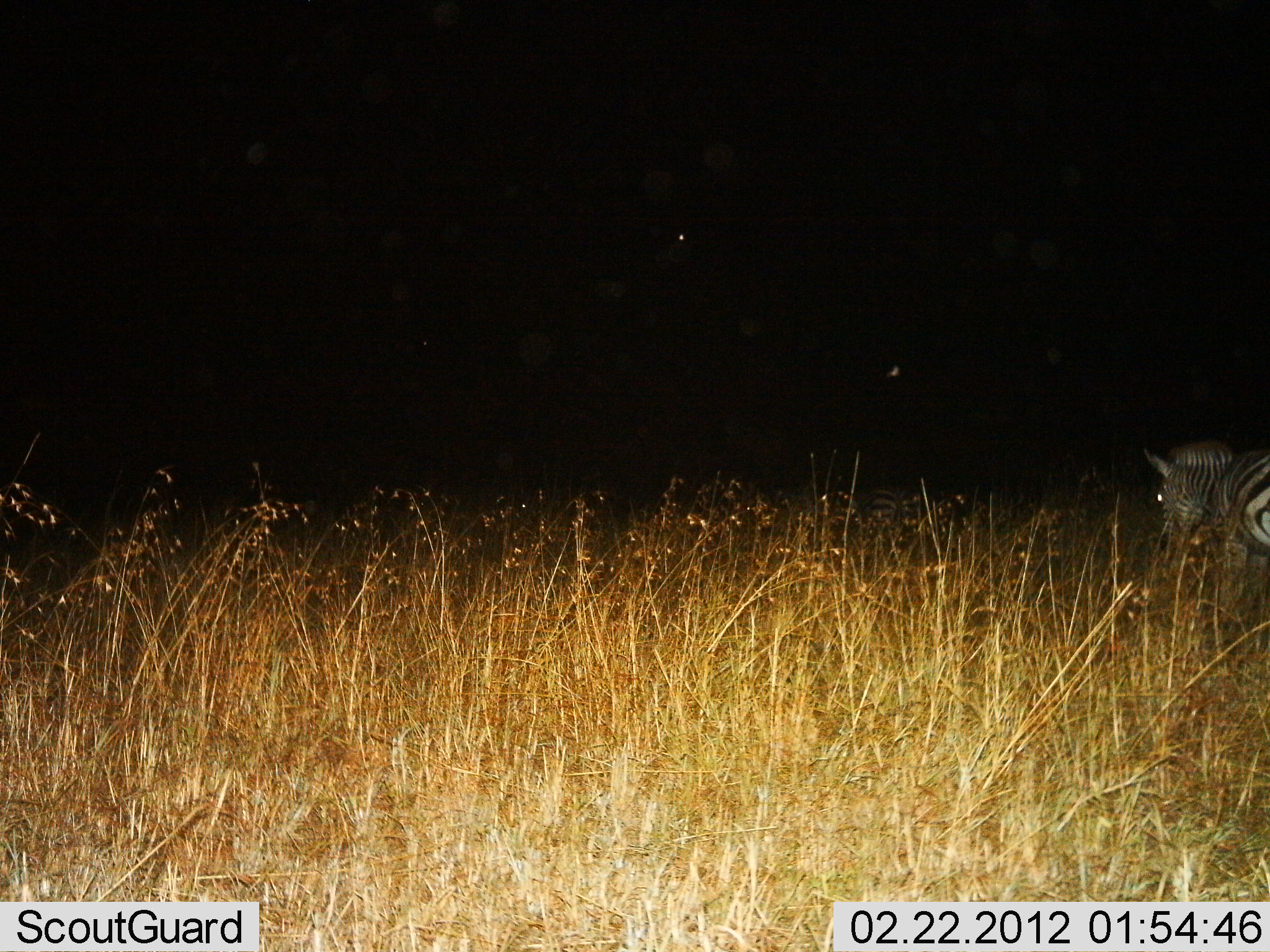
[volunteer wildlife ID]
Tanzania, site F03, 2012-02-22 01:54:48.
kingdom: Animalia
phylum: Chordata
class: Mammalia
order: Perissodactyla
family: Equidae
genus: Equus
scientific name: Equus quagga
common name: plains zebra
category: zebra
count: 1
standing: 57%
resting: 4%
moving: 26%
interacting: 0%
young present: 0%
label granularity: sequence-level